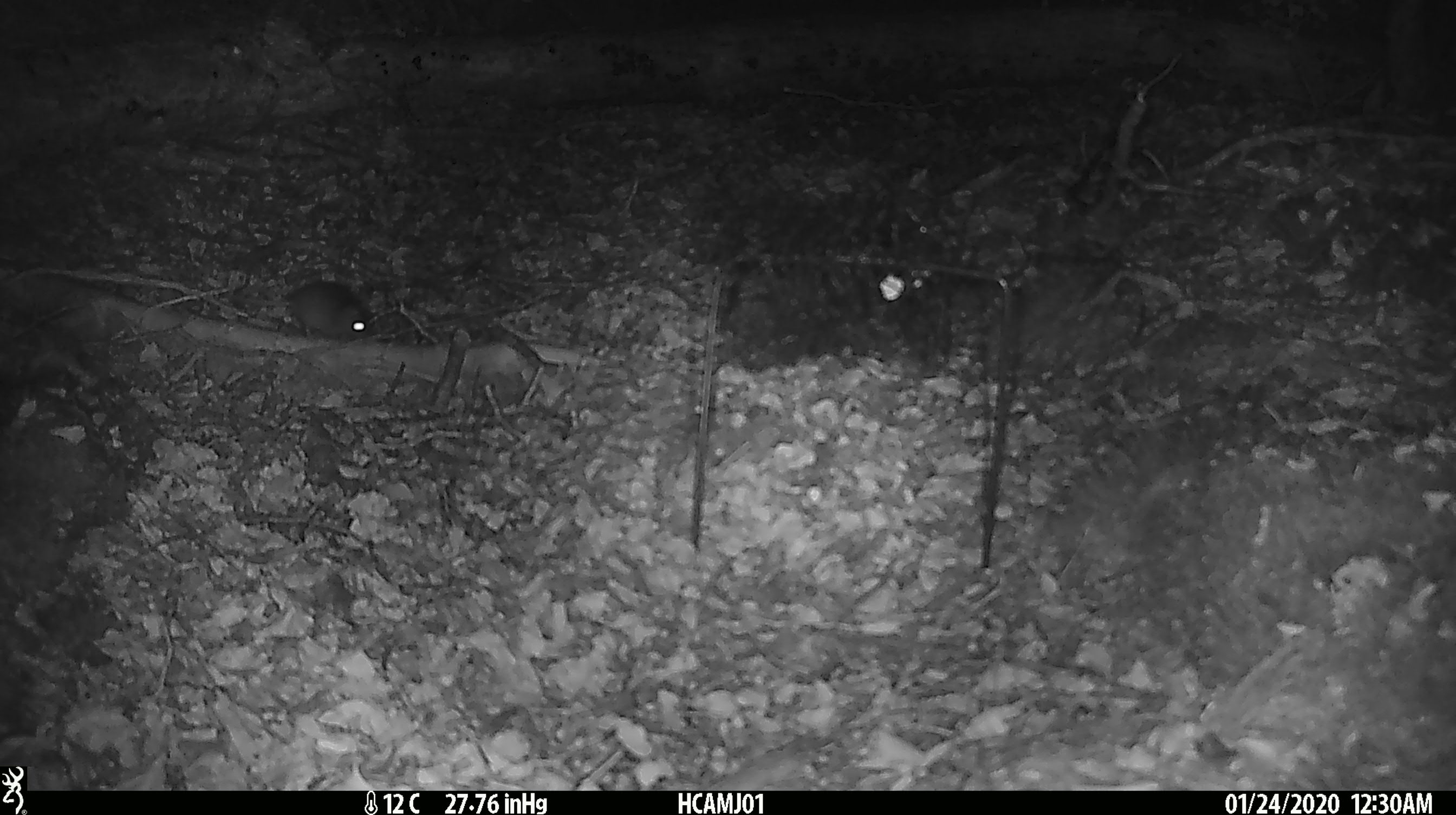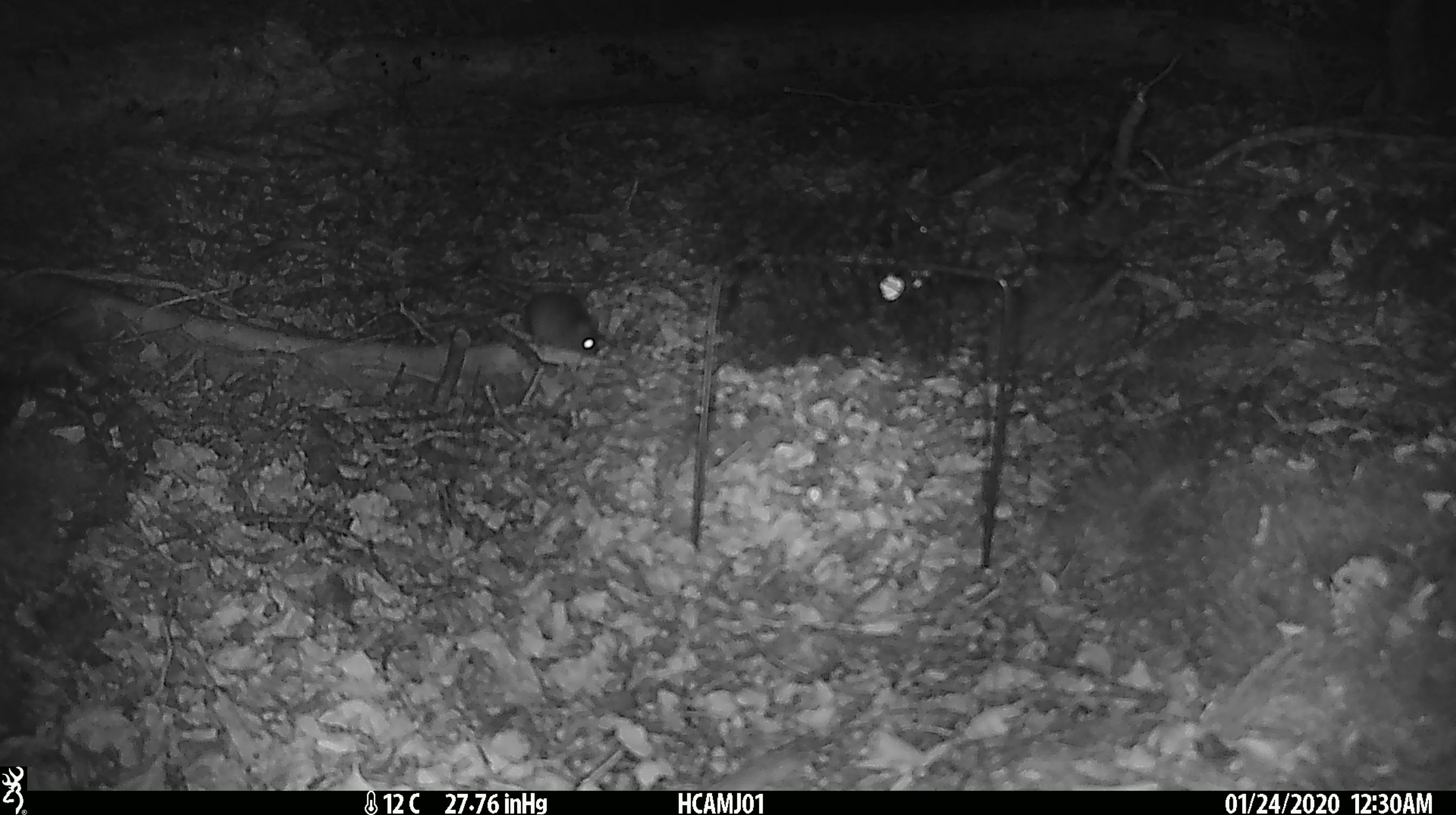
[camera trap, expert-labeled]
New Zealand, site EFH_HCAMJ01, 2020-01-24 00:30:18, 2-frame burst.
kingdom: Animalia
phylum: Chordata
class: Mammalia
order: Rodentia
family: Muridae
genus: Mus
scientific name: Mus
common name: mouse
Mouse (Mus).